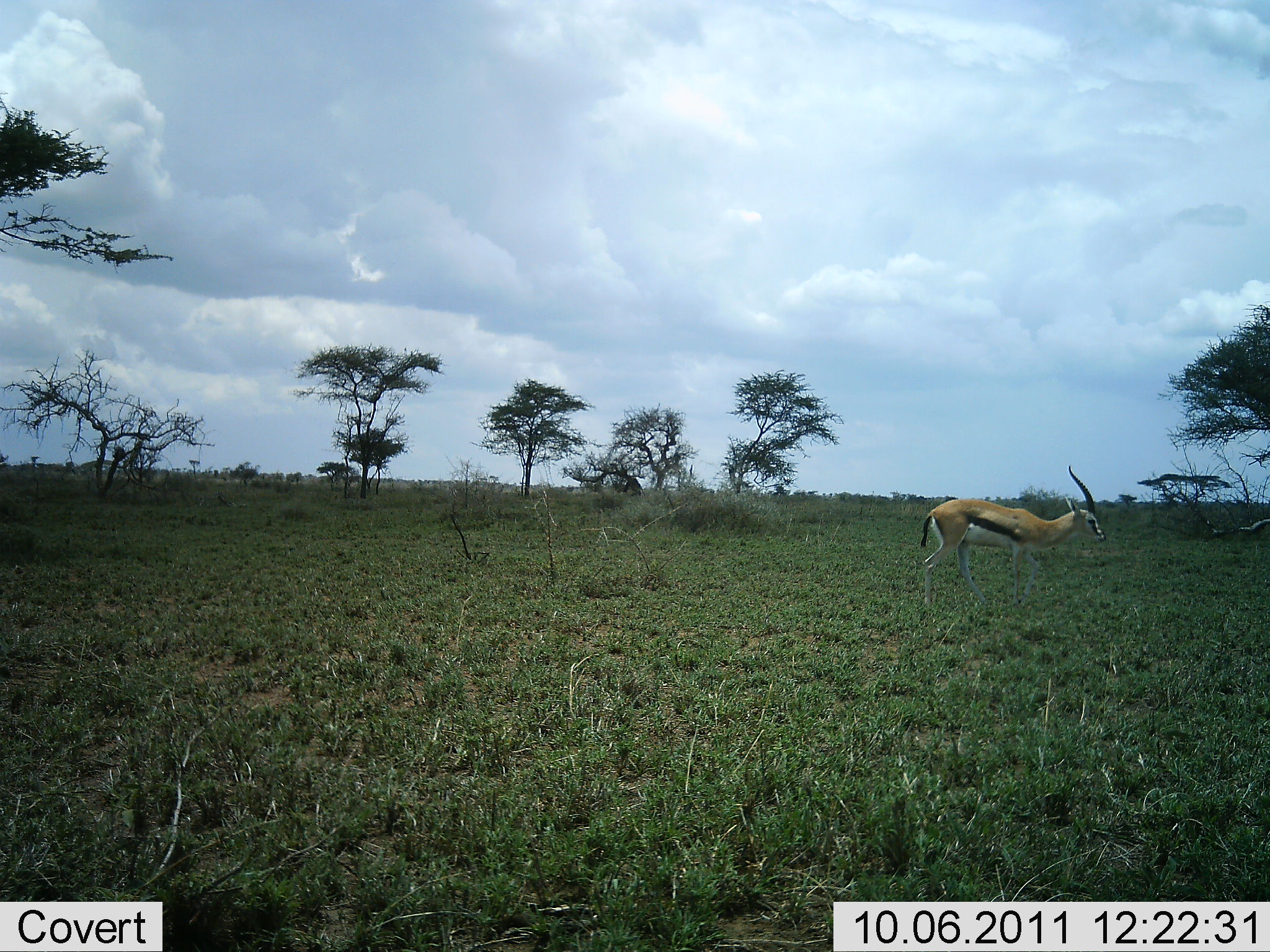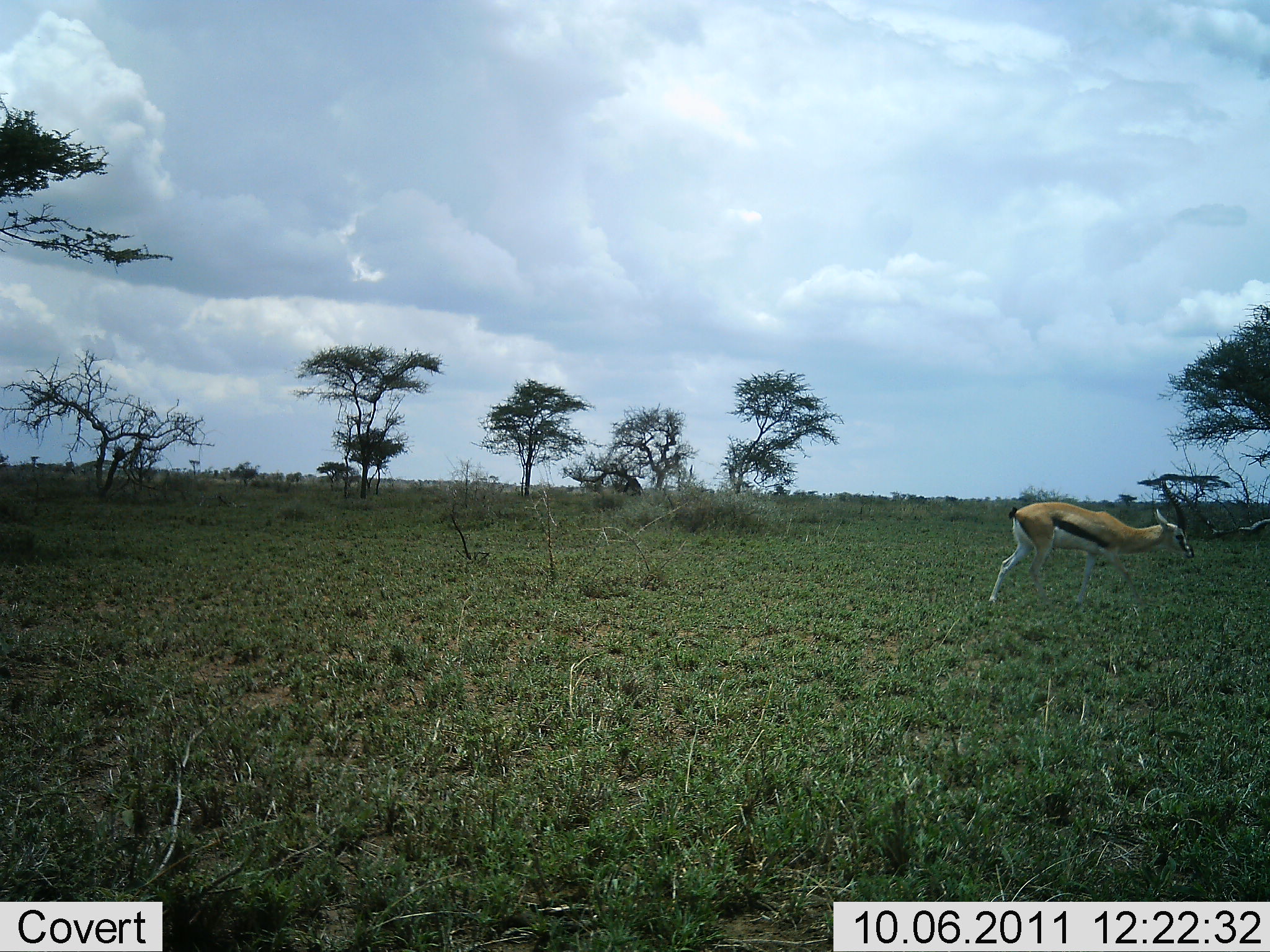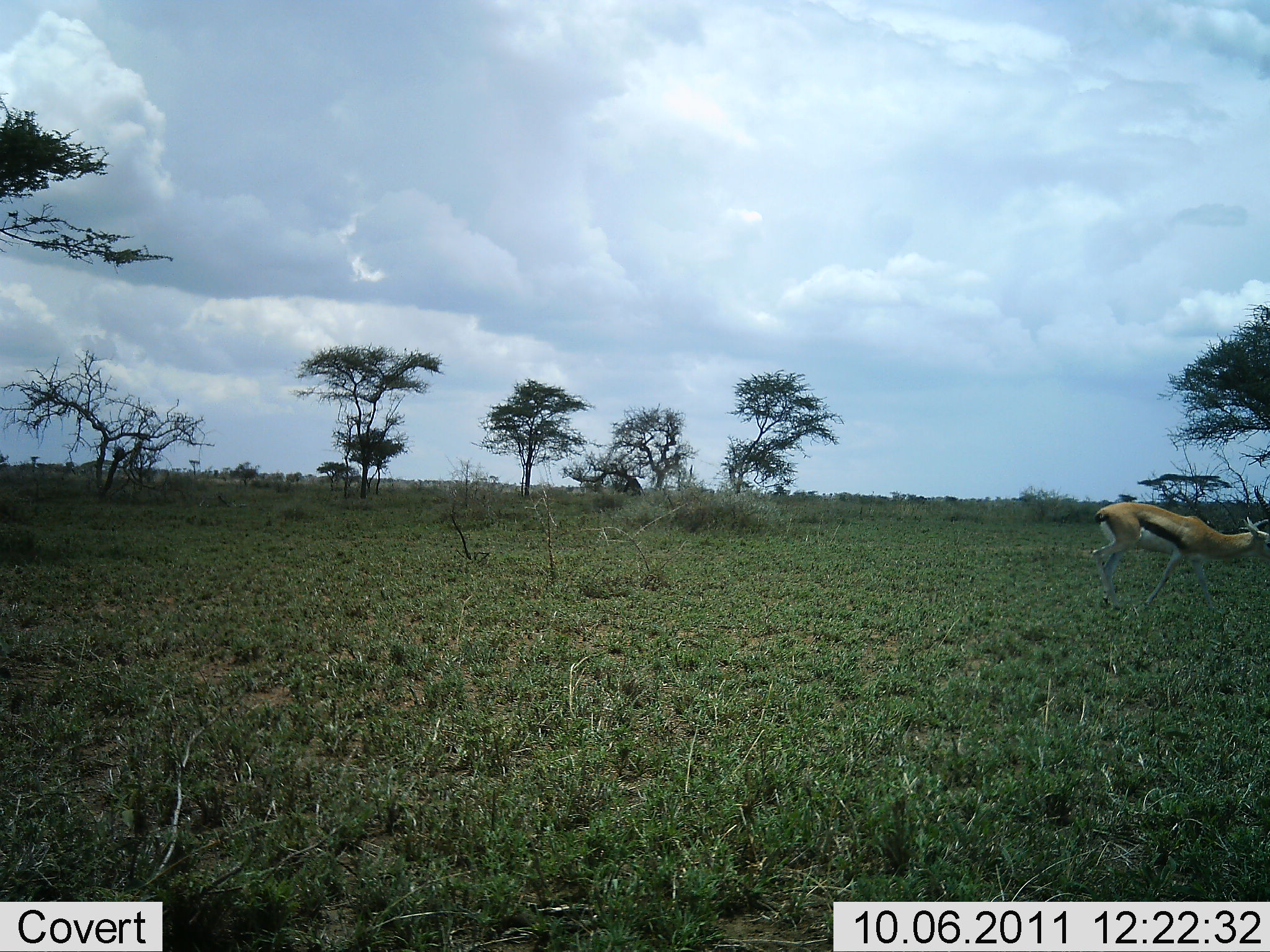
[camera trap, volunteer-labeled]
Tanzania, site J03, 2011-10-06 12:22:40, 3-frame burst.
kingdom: Animalia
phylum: Chordata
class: Mammalia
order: Artiodactyla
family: Bovidae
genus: Eudorcas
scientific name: Eudorcas thomsonii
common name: thomson's gazelle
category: gazellethomsons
Gazellethomsons (thomson's gazelle) (Eudorcas thomsonii), count 1. Behavior (volunteer vote fractions): standing 17%, resting 0%, moving 83%, interacting 0%. Young present (vote fraction): 0%. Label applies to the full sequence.